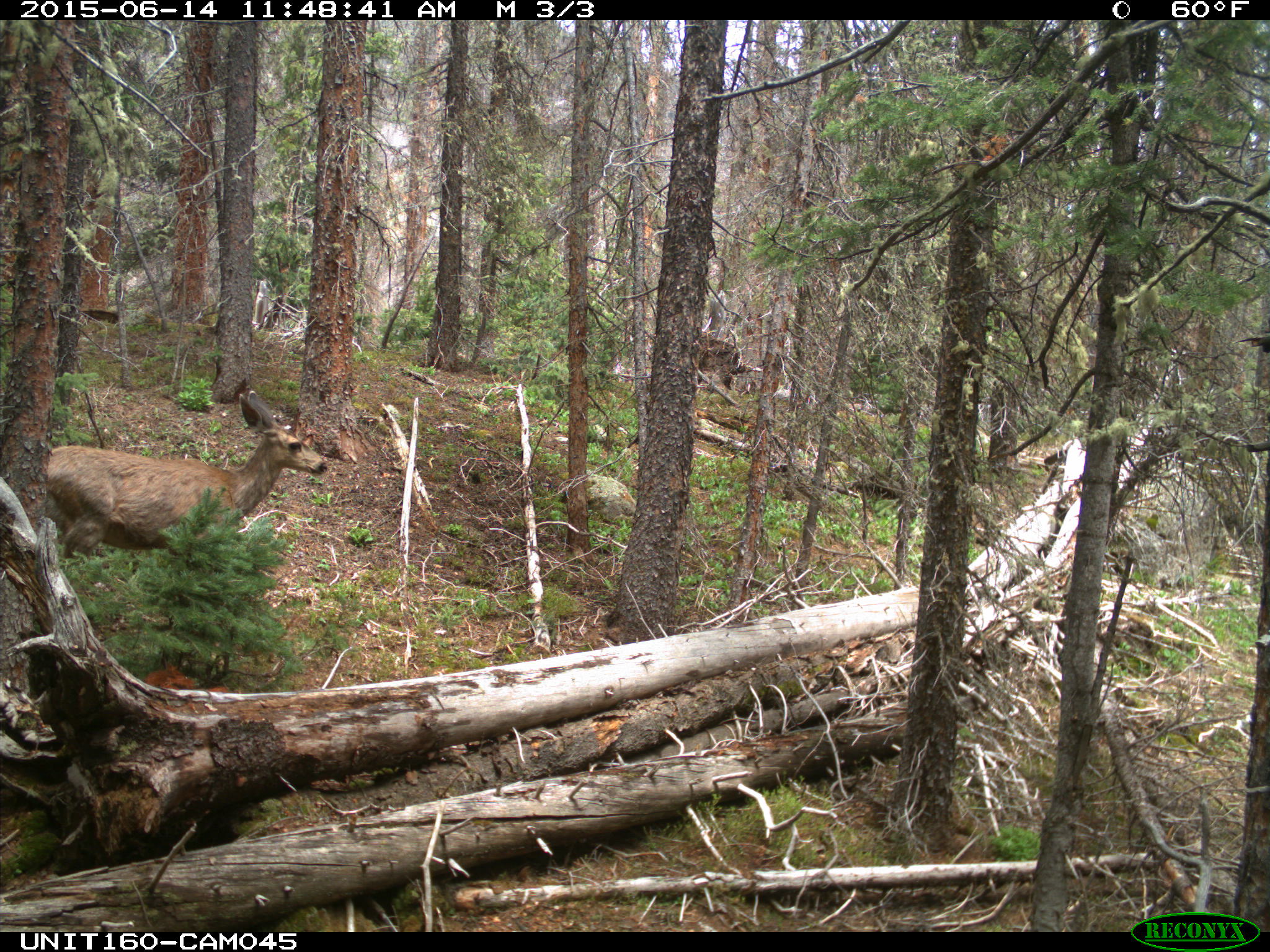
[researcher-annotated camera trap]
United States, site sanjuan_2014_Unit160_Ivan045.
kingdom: Animalia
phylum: Chordata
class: Mammalia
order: Artiodactyla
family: Cervidae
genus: Odocoileus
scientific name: Odocoileus hemionus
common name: mule deer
Odocoileus hemionus (mule deer).